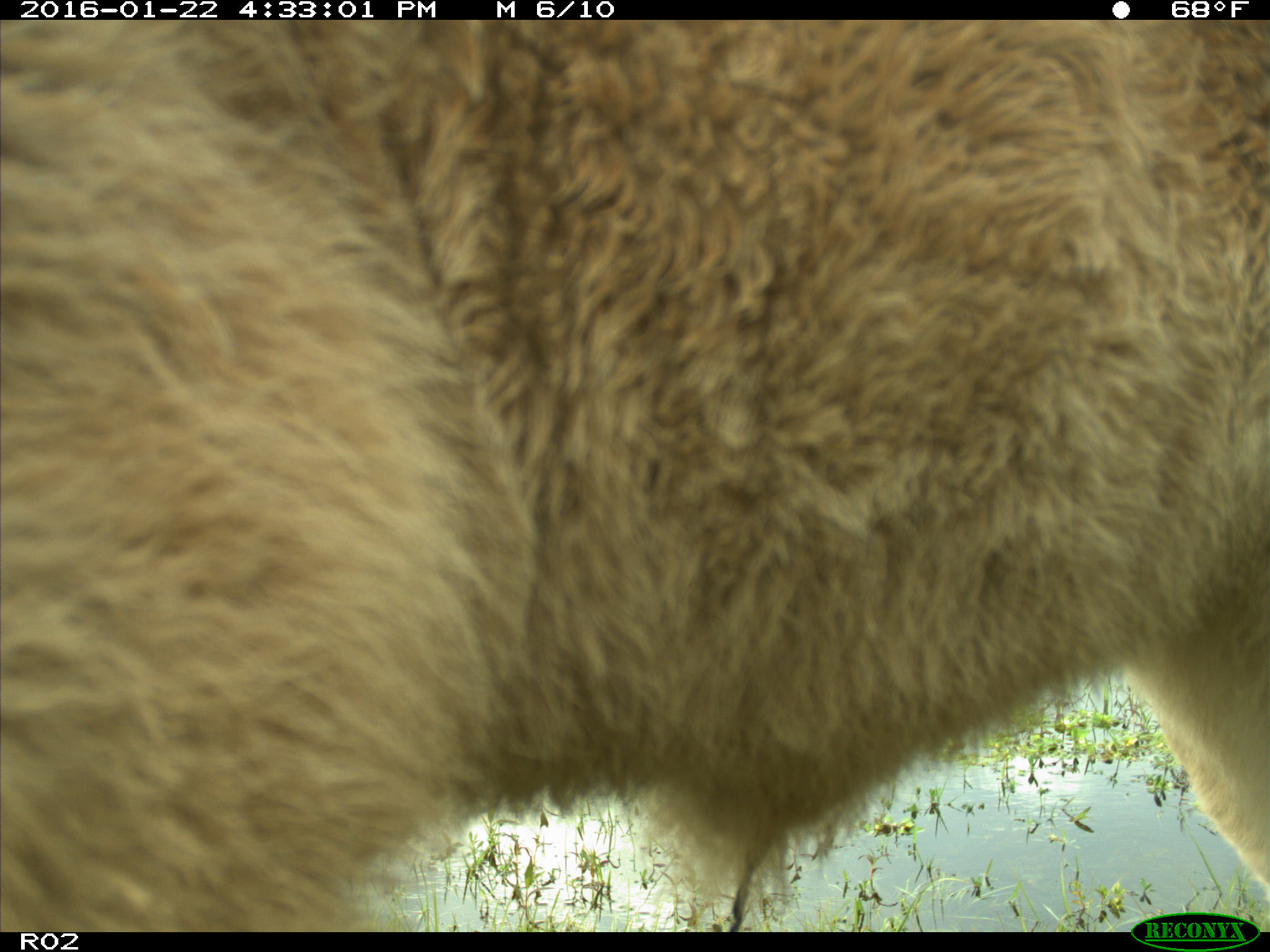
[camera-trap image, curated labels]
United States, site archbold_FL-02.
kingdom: Animalia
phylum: Chordata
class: Mammalia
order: Artiodactyla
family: Bovidae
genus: Bos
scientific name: Bos taurus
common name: domestic cow